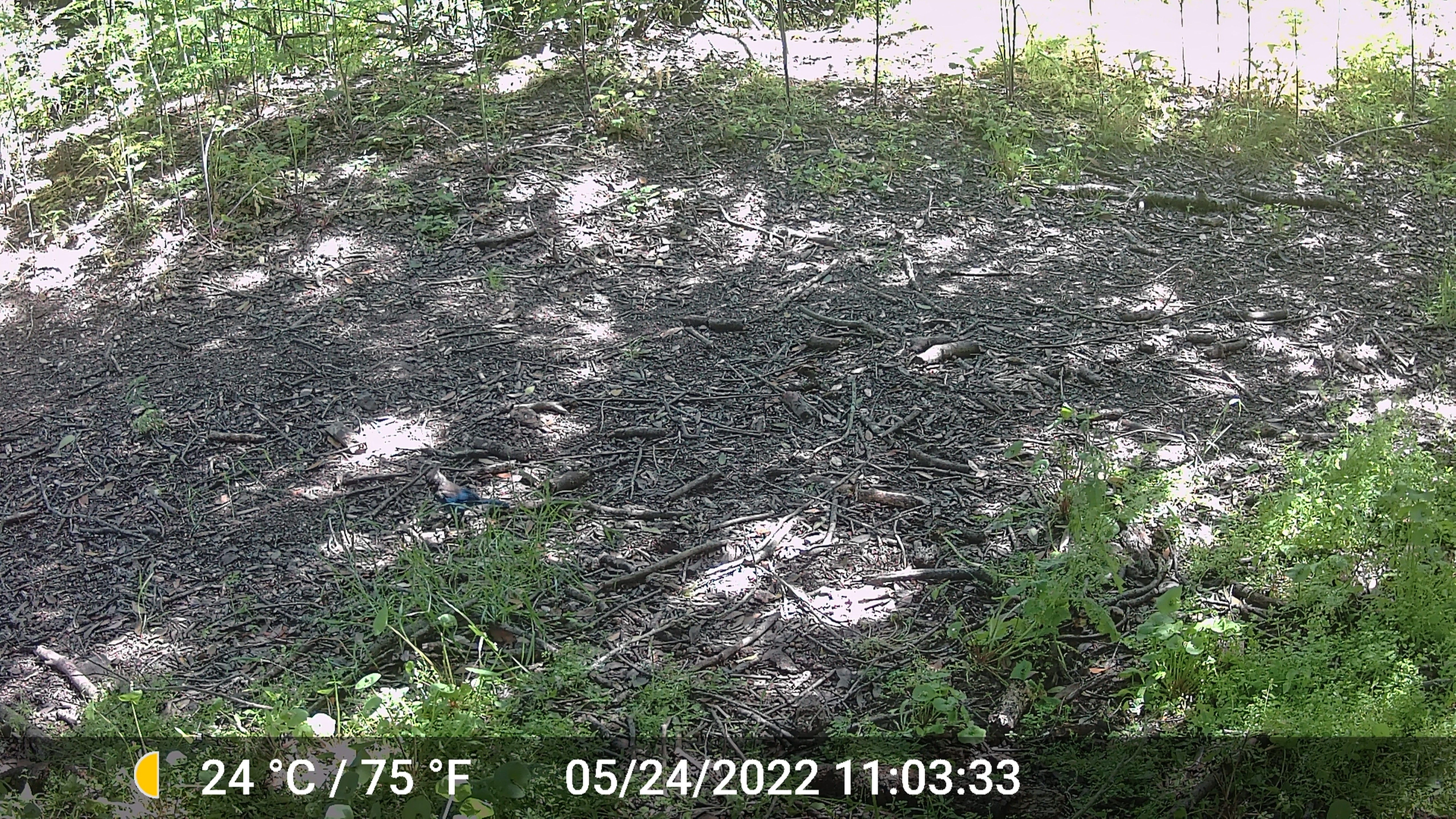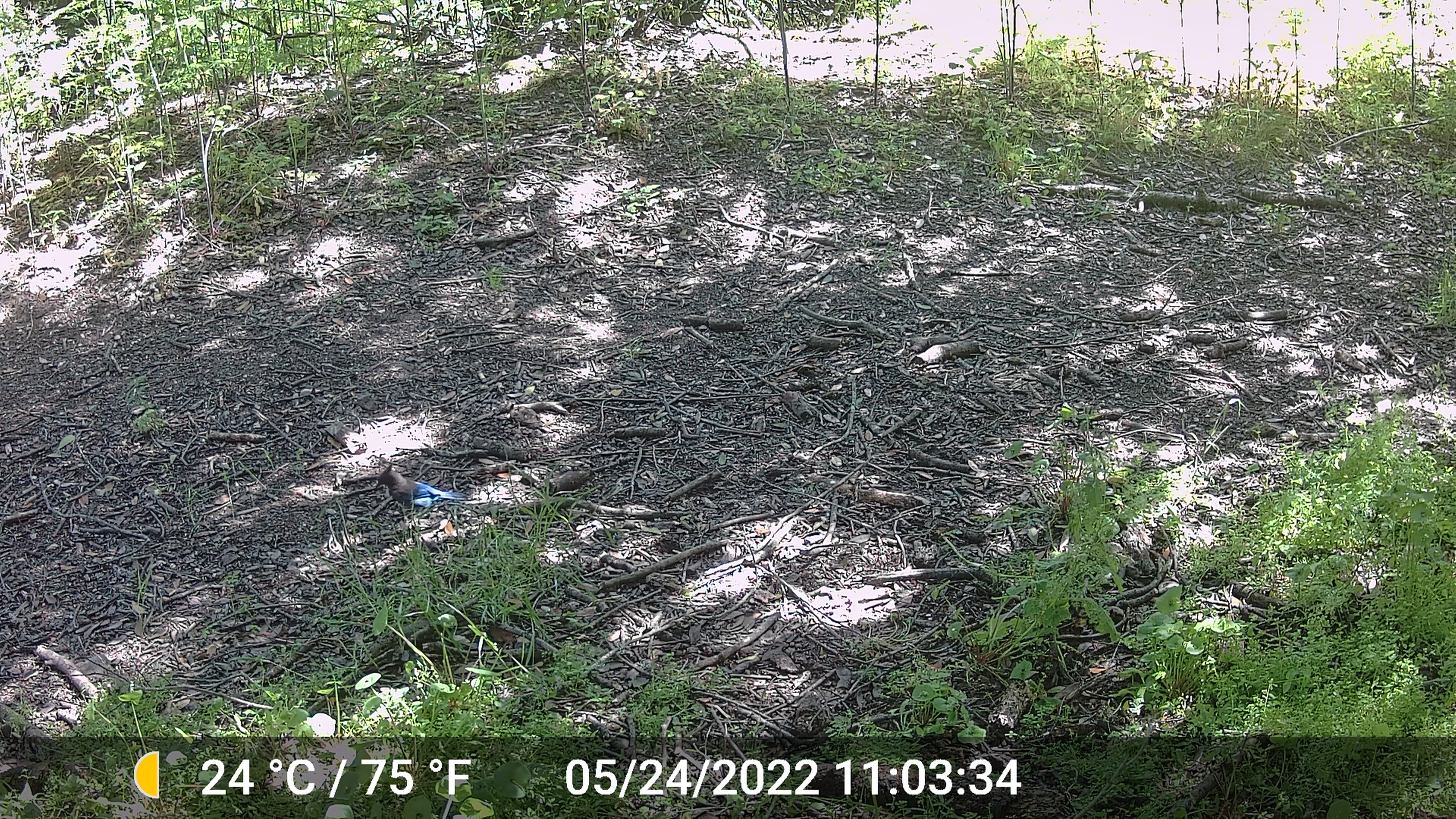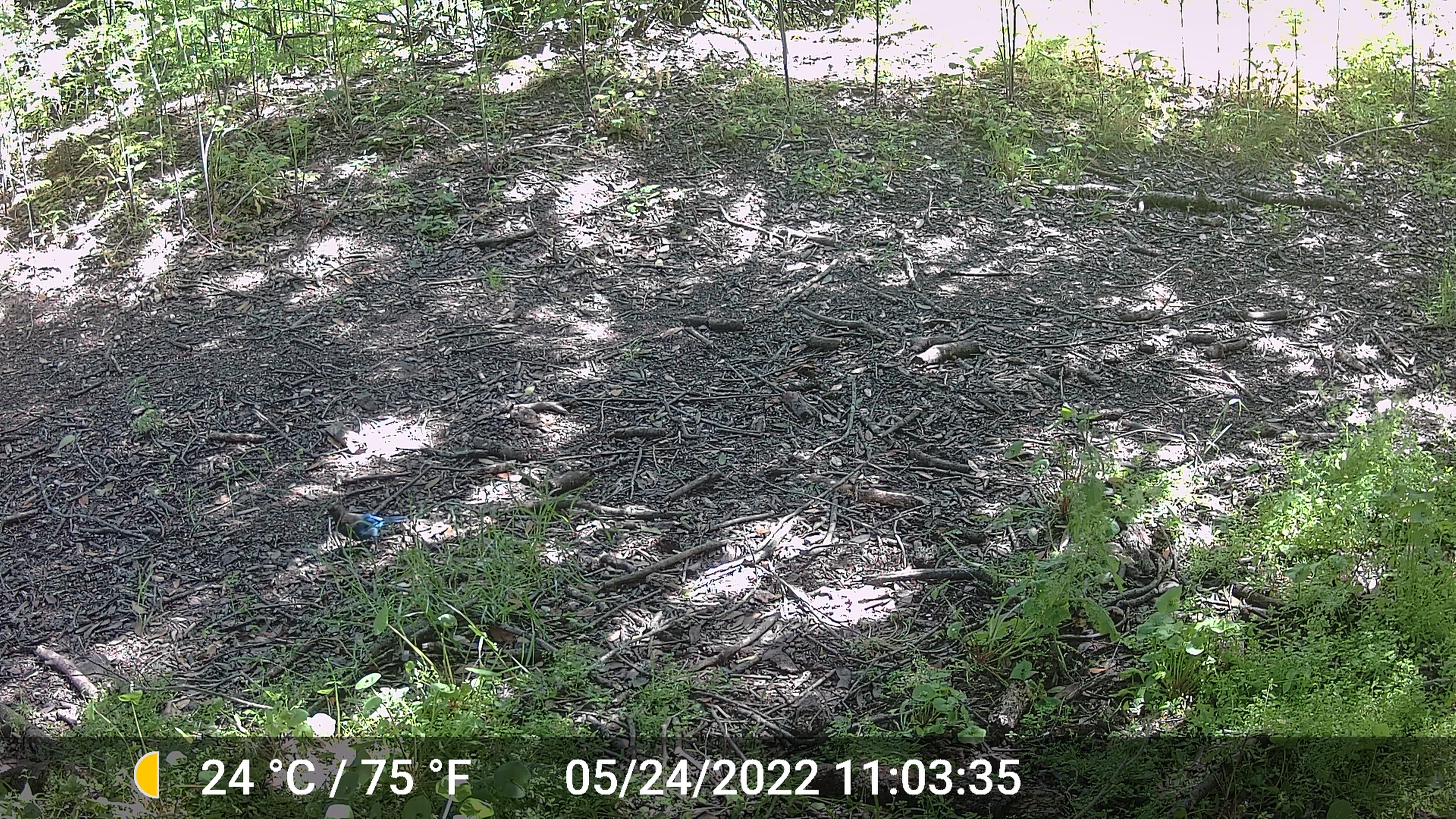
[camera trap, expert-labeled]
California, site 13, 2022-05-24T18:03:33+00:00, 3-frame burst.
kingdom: Animalia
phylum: Chordata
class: Aves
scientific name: Aves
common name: bird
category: unknown bird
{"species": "unknown bird (bird) (Aves)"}